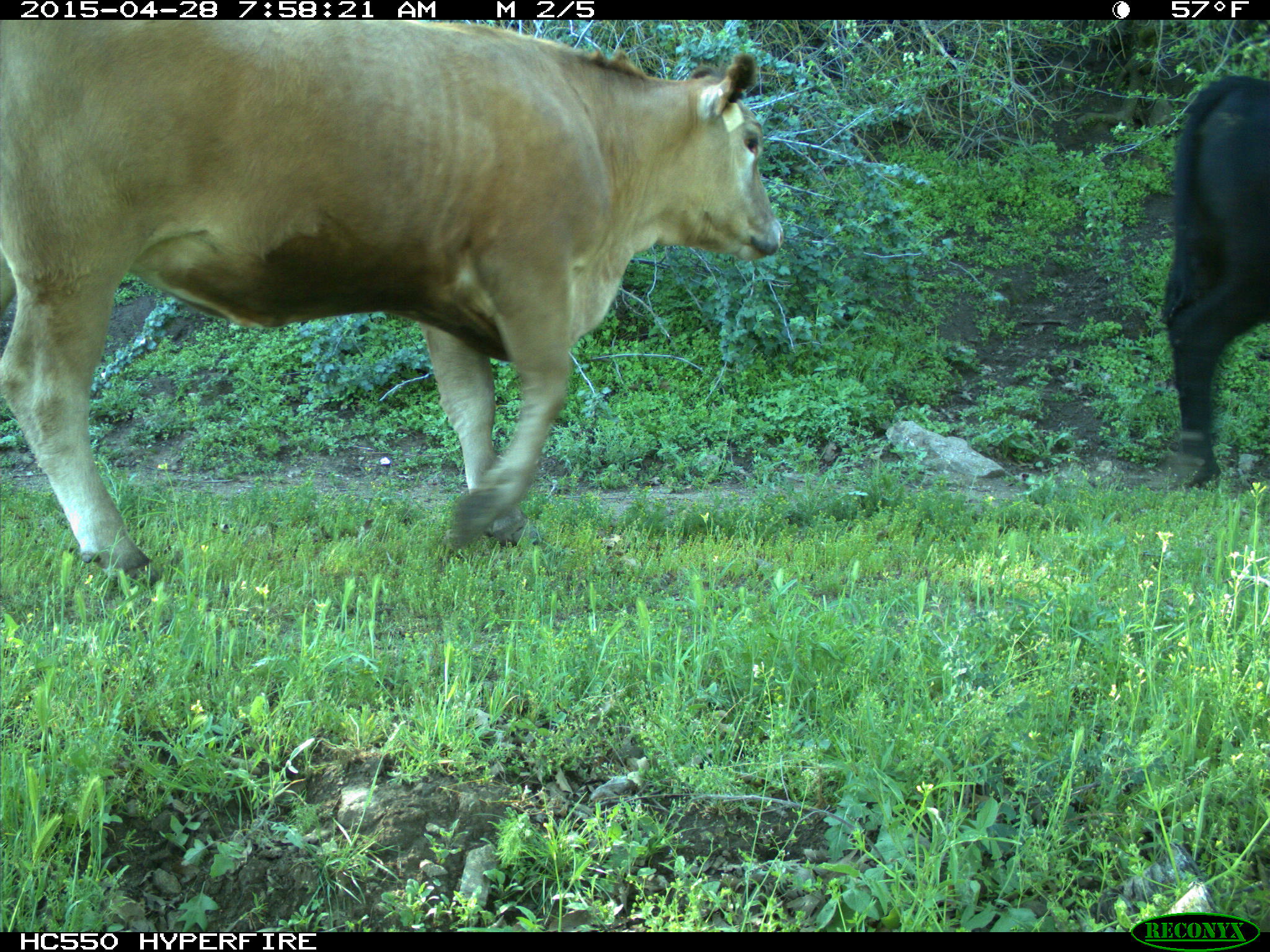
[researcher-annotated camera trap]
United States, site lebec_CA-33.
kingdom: Animalia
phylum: Chordata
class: Mammalia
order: Artiodactyla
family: Bovidae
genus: Bos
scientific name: Bos taurus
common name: domestic cow